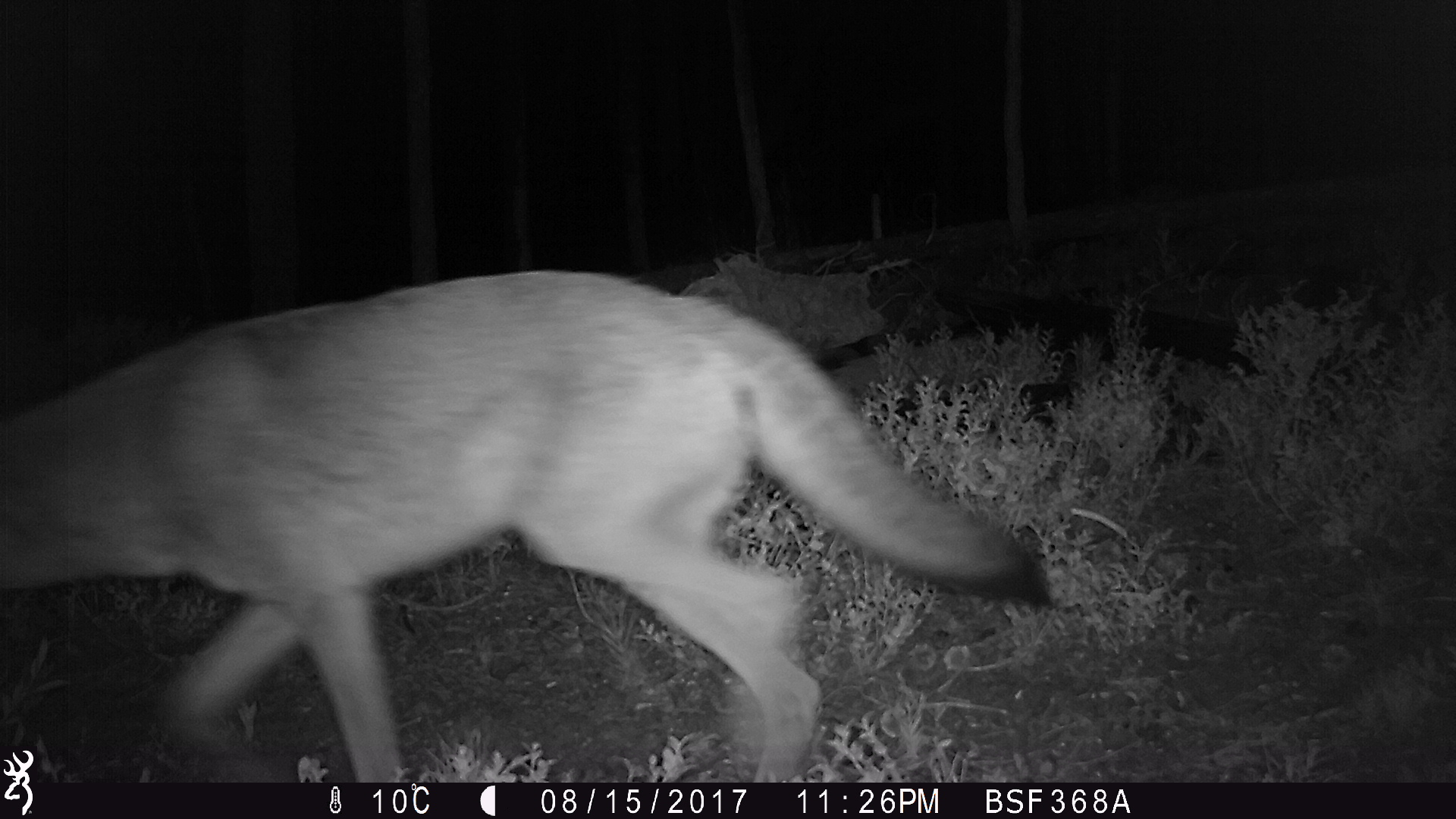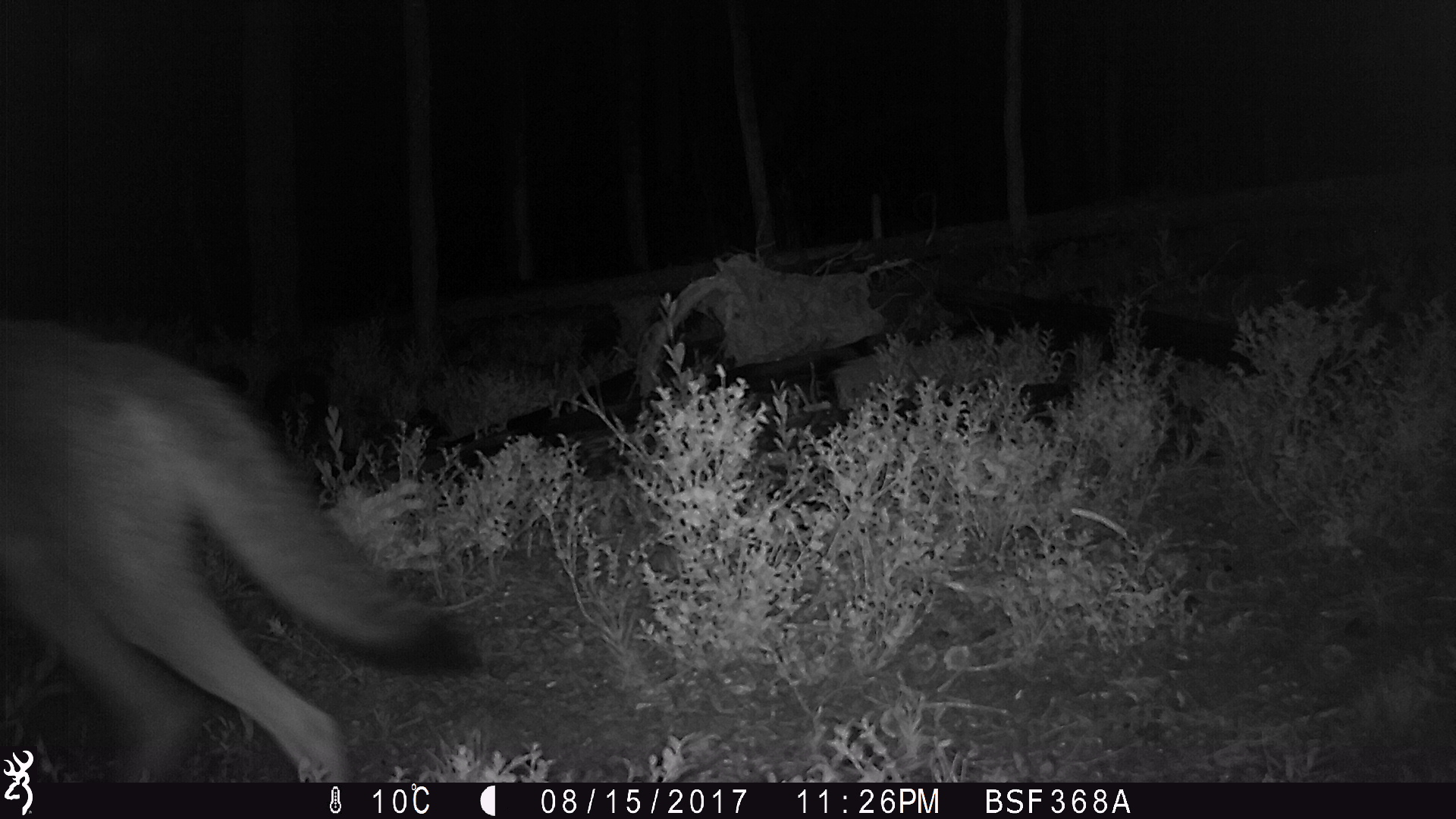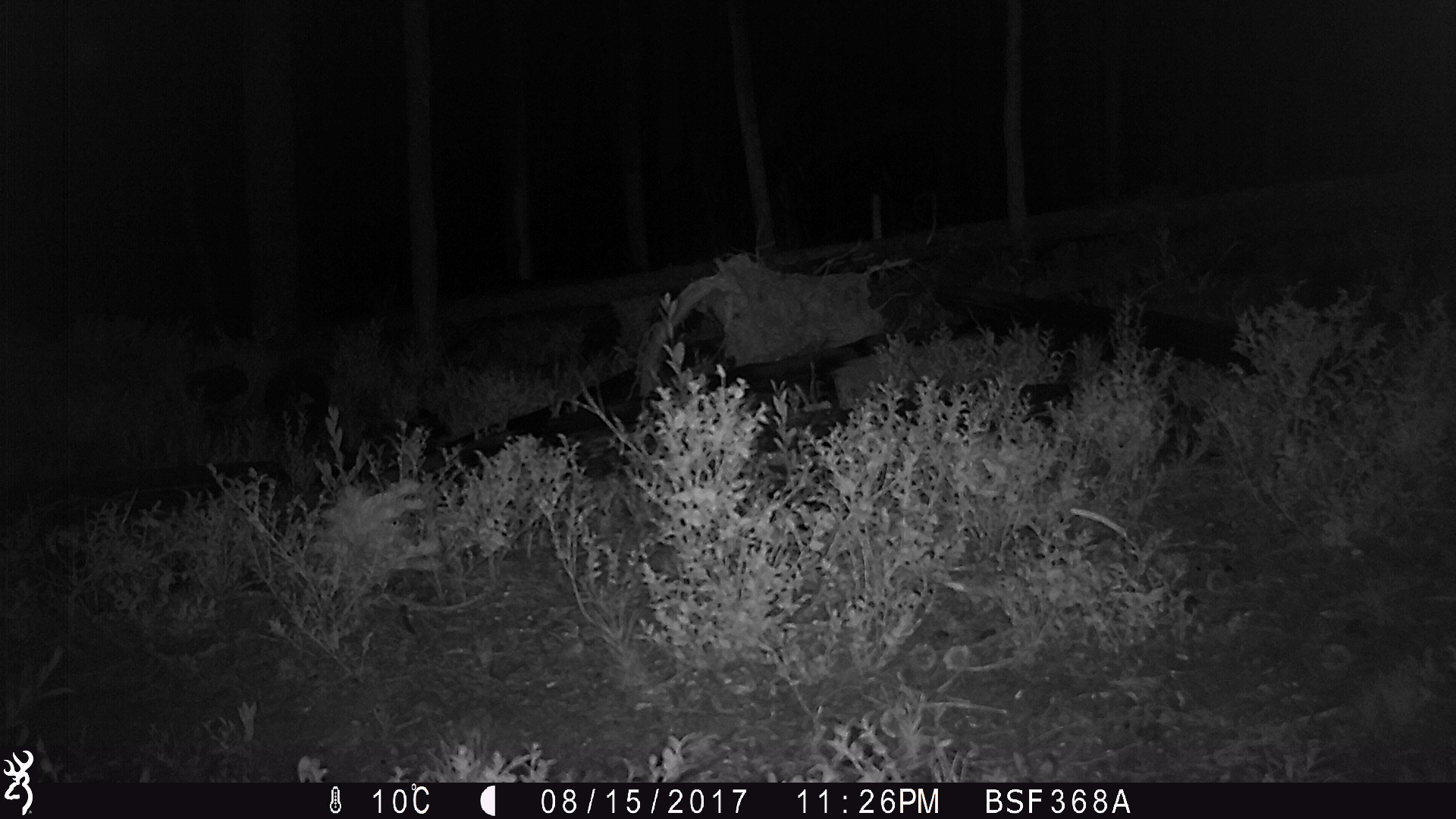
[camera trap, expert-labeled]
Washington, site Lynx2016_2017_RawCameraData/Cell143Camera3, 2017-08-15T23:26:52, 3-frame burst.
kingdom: Animalia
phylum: Chordata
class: Mammalia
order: Carnivora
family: Canidae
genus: Canis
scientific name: Canis latrans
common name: coyote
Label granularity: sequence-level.